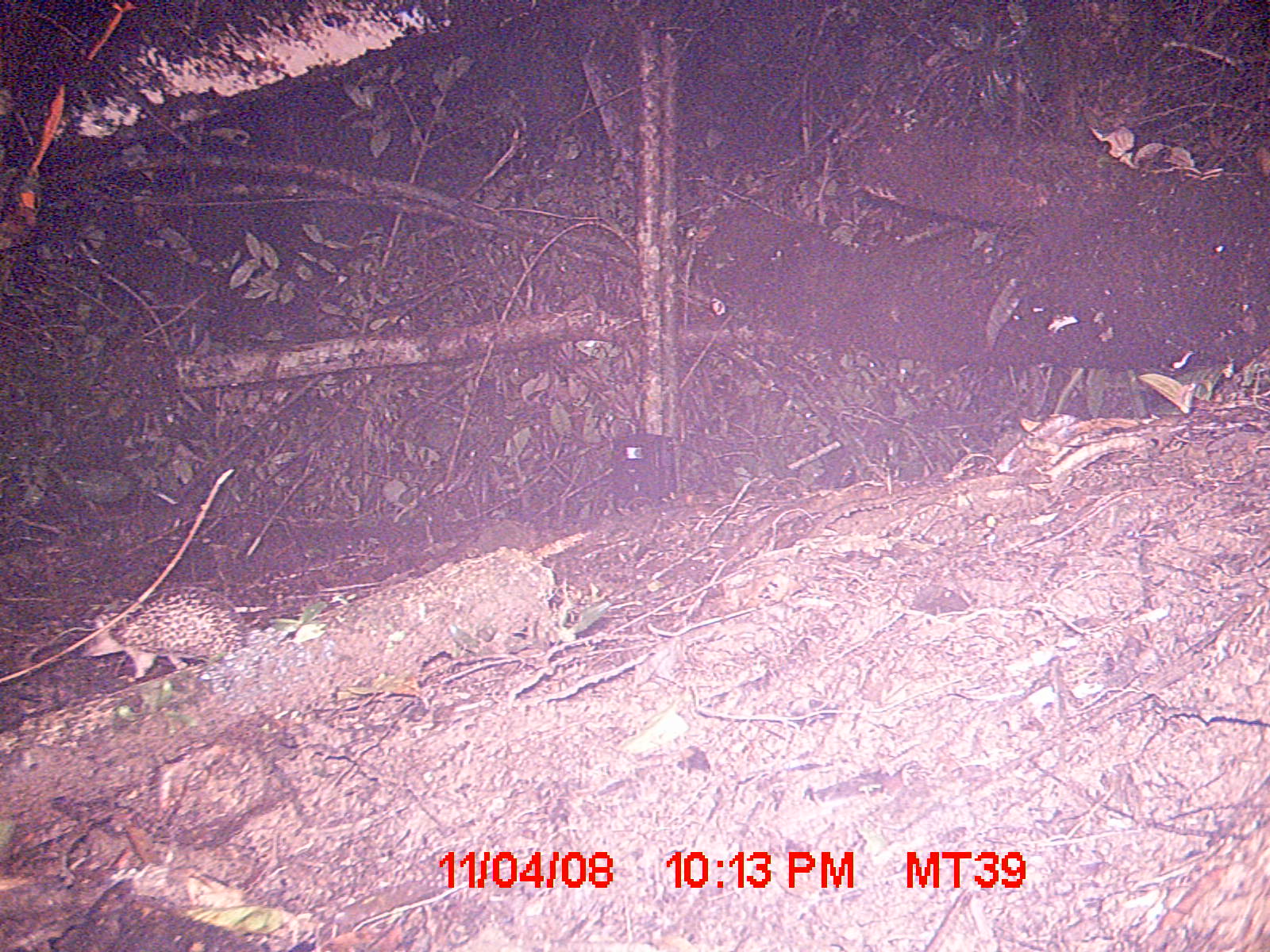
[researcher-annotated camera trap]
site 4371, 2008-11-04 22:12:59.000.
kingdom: Animalia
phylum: Chordata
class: Mammalia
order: Afrosoricida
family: Tenrecidae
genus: Setifer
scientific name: Setifer setosus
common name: greater hedgehog tenrec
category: setifer sp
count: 1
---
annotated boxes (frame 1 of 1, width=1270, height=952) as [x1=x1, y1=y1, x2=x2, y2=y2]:
setifer sp: [x1=74, y1=581, x2=250, y2=684]